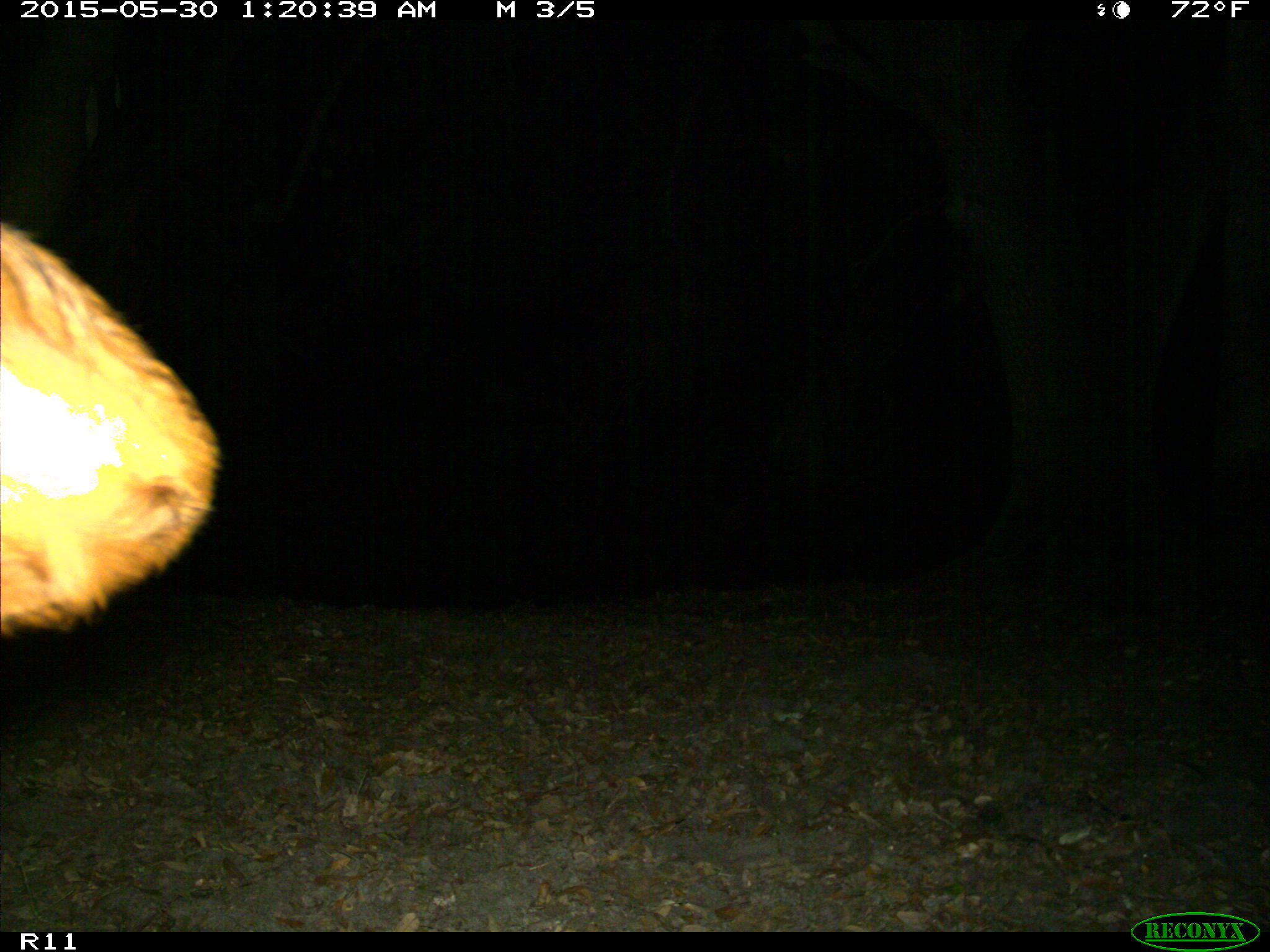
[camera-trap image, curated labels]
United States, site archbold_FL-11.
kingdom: Animalia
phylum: Chordata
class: Mammalia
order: Artiodactyla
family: Bovidae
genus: Bos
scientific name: Bos taurus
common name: domestic cow